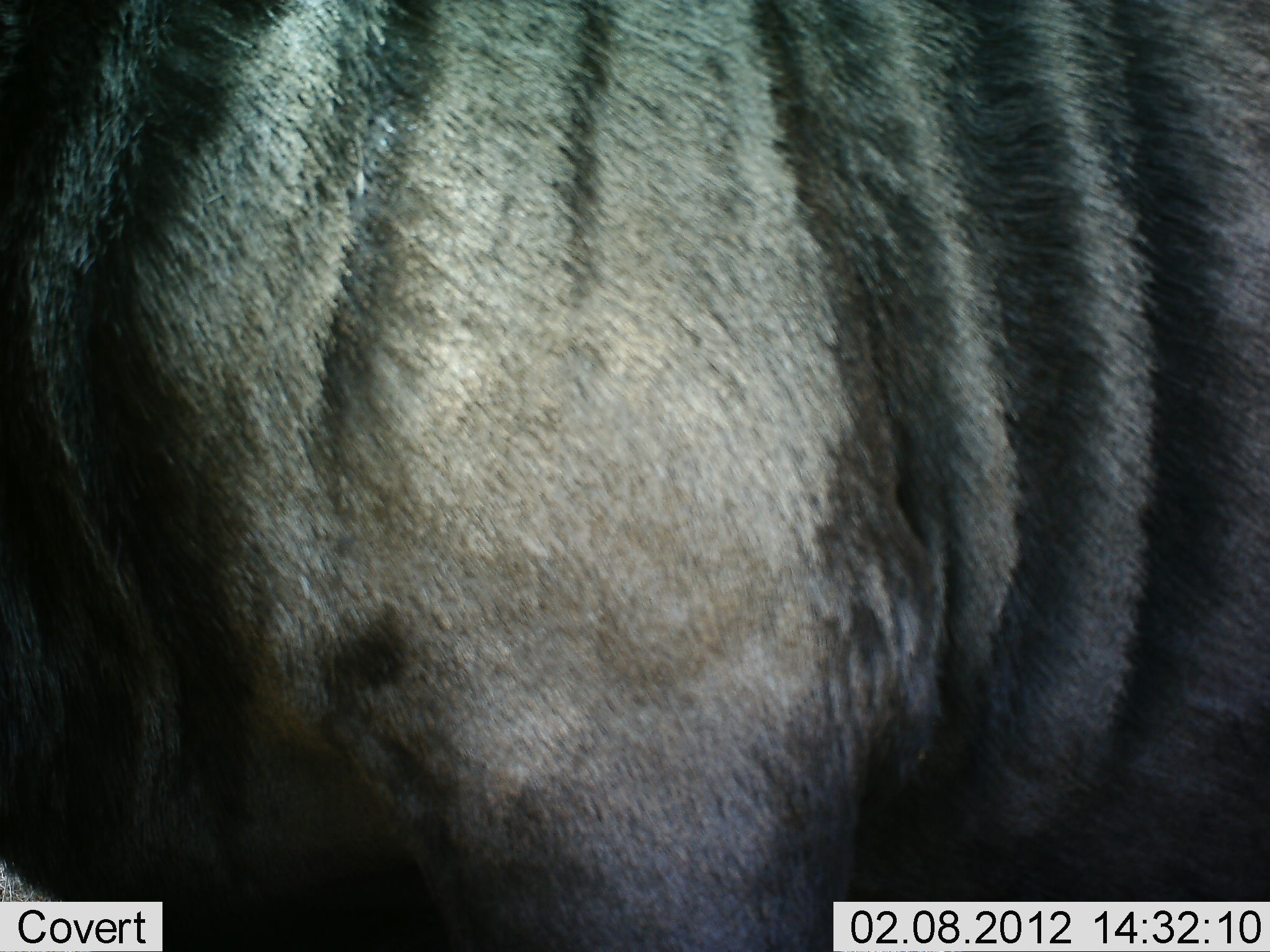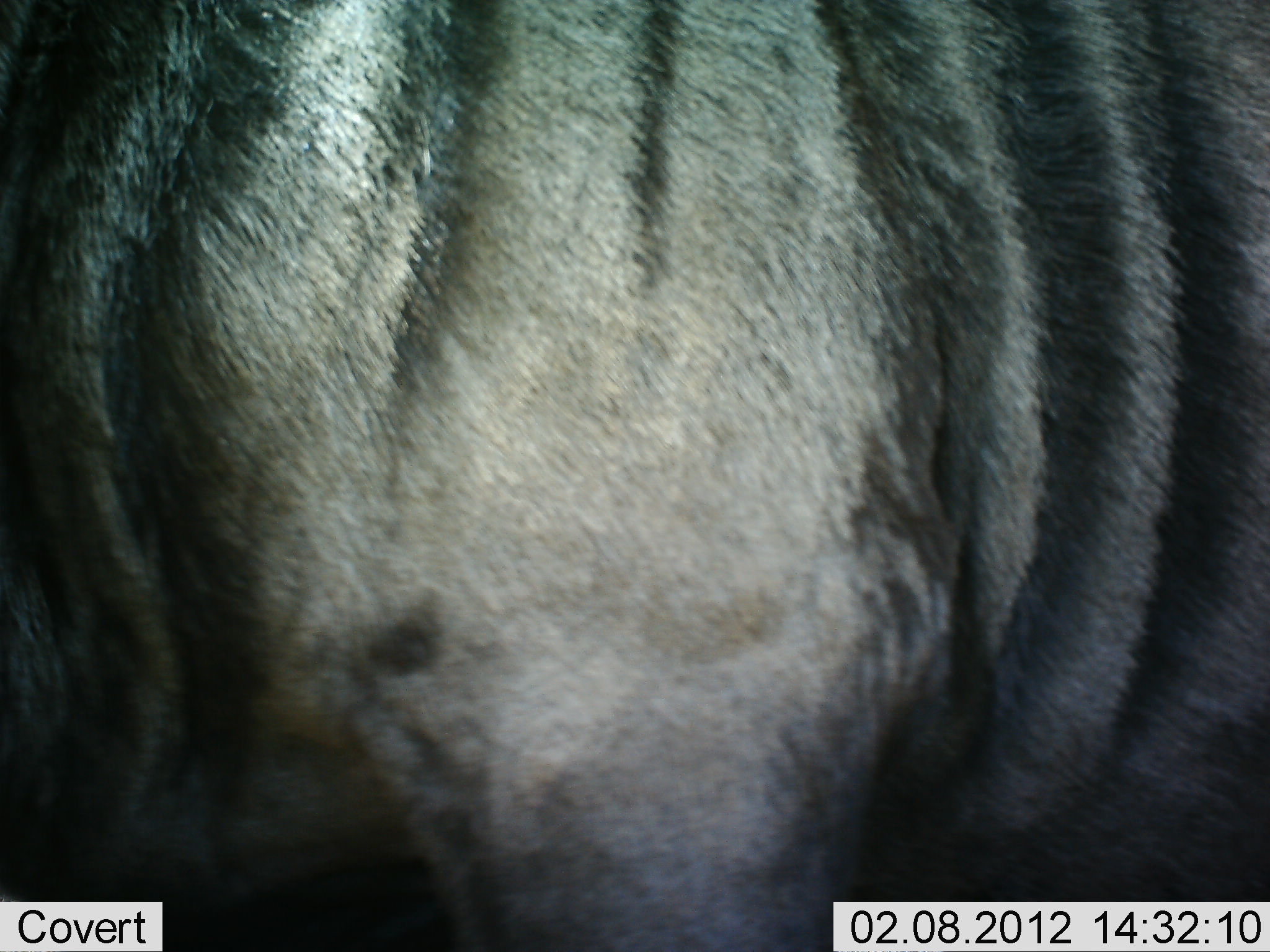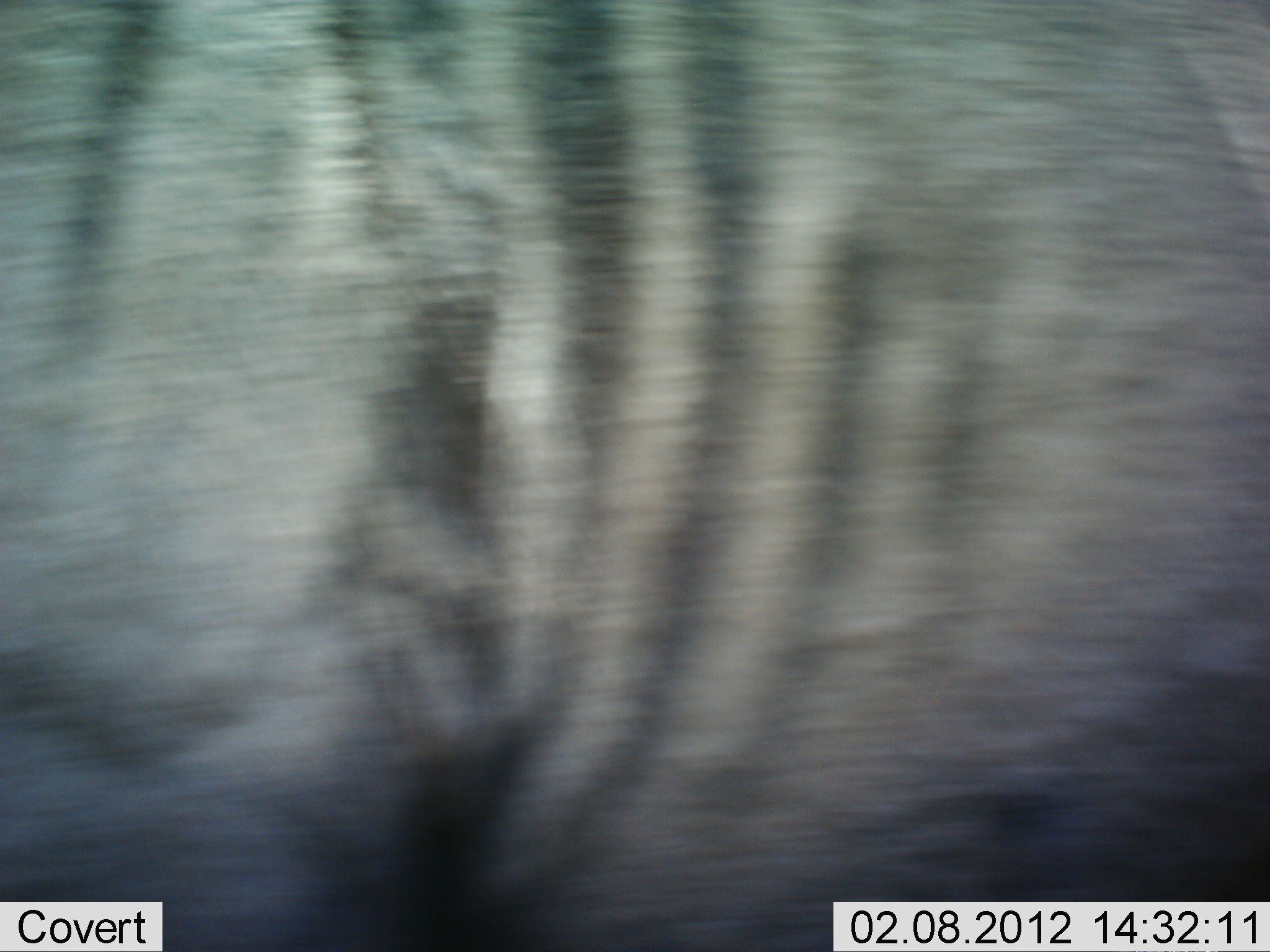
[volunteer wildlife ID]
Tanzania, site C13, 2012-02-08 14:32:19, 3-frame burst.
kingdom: Animalia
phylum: Chordata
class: Mammalia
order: Artiodactyla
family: Bovidae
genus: Connochaetes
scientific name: Connochaetes taurinus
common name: blue wildebeest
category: wildebeest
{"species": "wildebeest (blue wildebeest) (Connochaetes taurinus)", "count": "1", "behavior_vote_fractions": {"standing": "76%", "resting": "0%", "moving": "24%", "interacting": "0%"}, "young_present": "0%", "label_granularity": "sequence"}